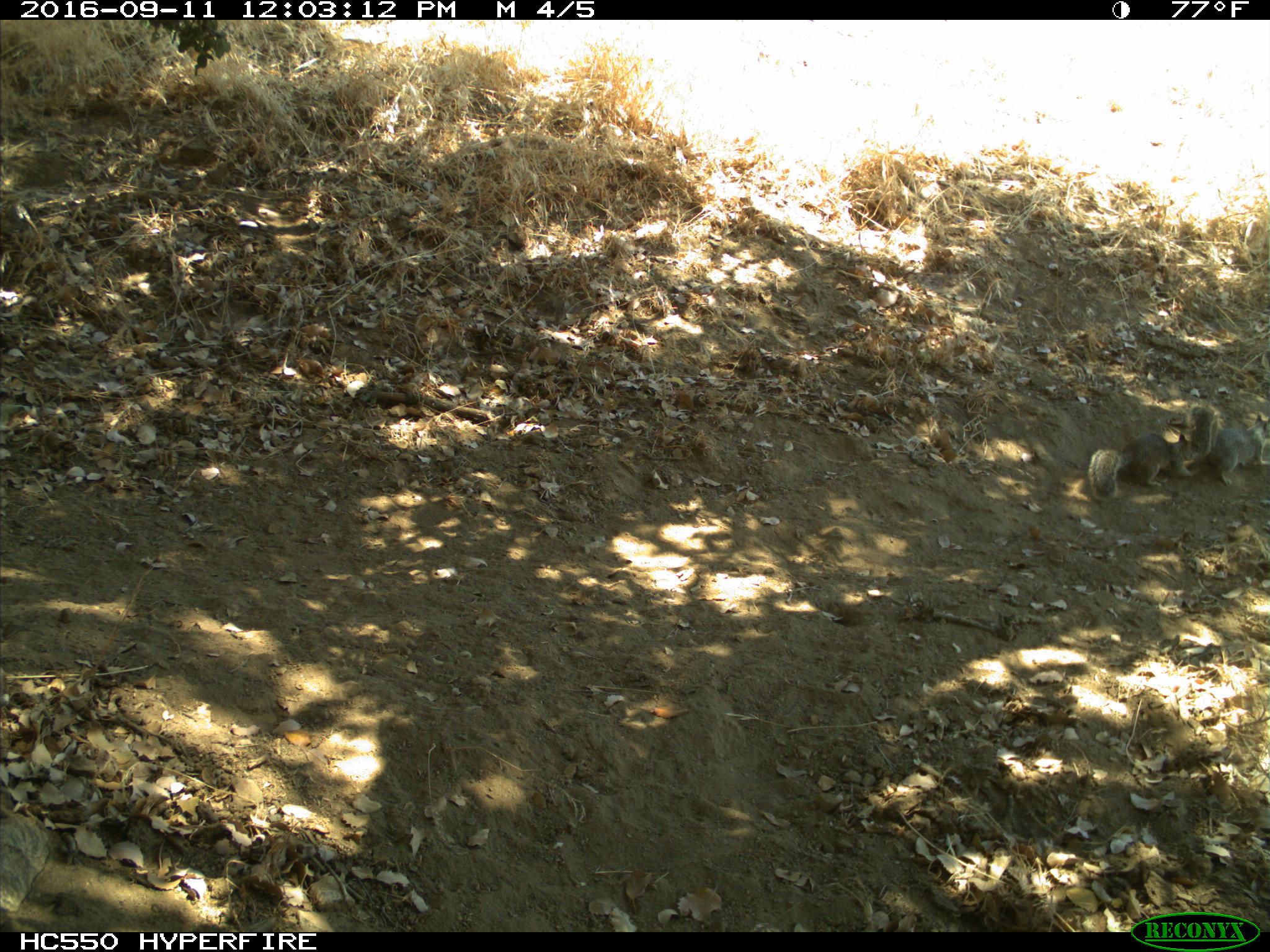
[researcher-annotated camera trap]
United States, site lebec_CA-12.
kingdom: Animalia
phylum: Chordata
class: Mammalia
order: Rodentia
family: Sciuridae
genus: Otospermophilus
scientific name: Otospermophilus beecheyi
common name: california ground squirrel